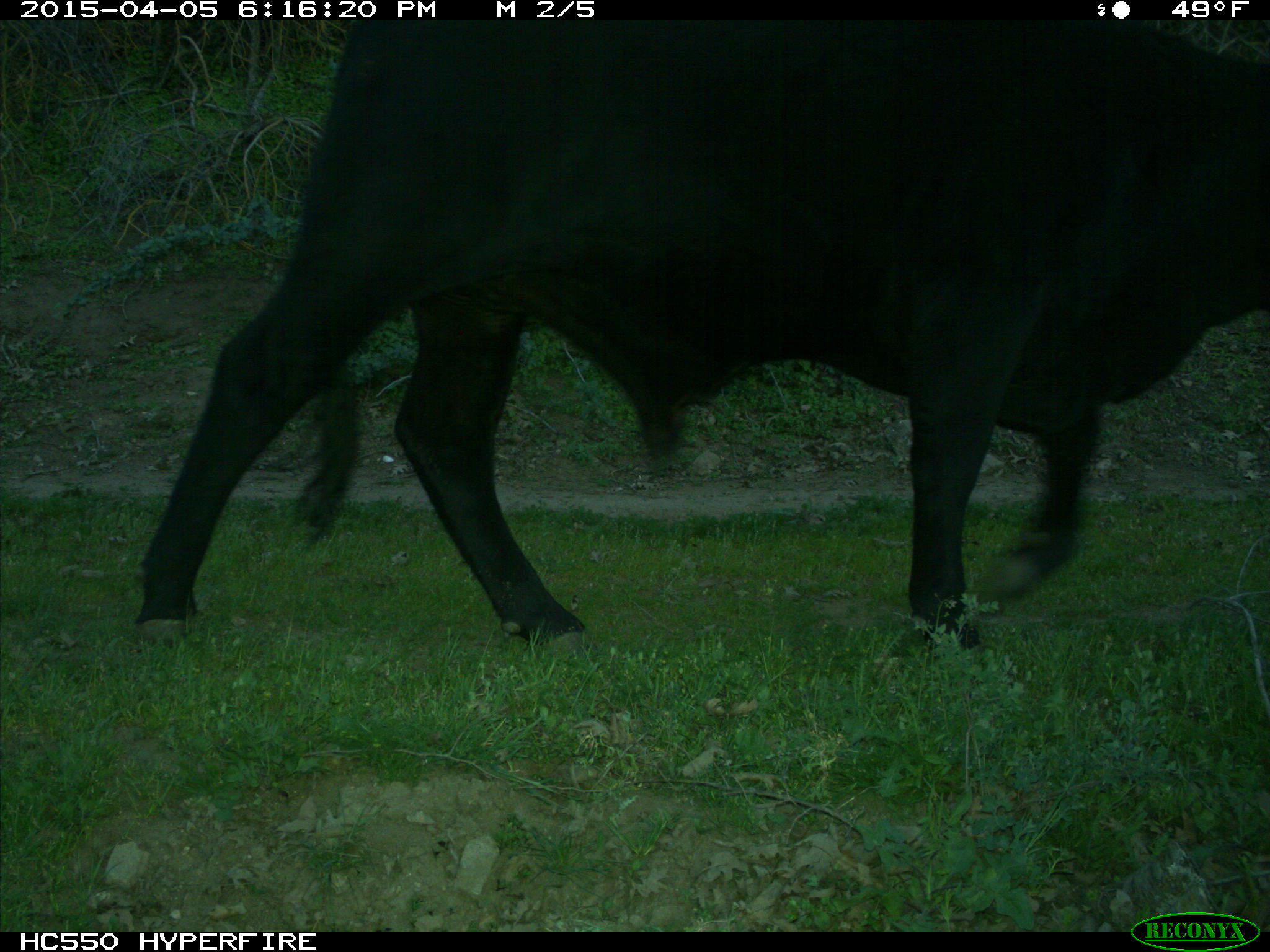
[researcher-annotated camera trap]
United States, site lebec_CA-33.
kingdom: Animalia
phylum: Chordata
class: Mammalia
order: Artiodactyla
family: Bovidae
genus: Bos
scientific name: Bos taurus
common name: domestic cow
Bos taurus (domestic cow).